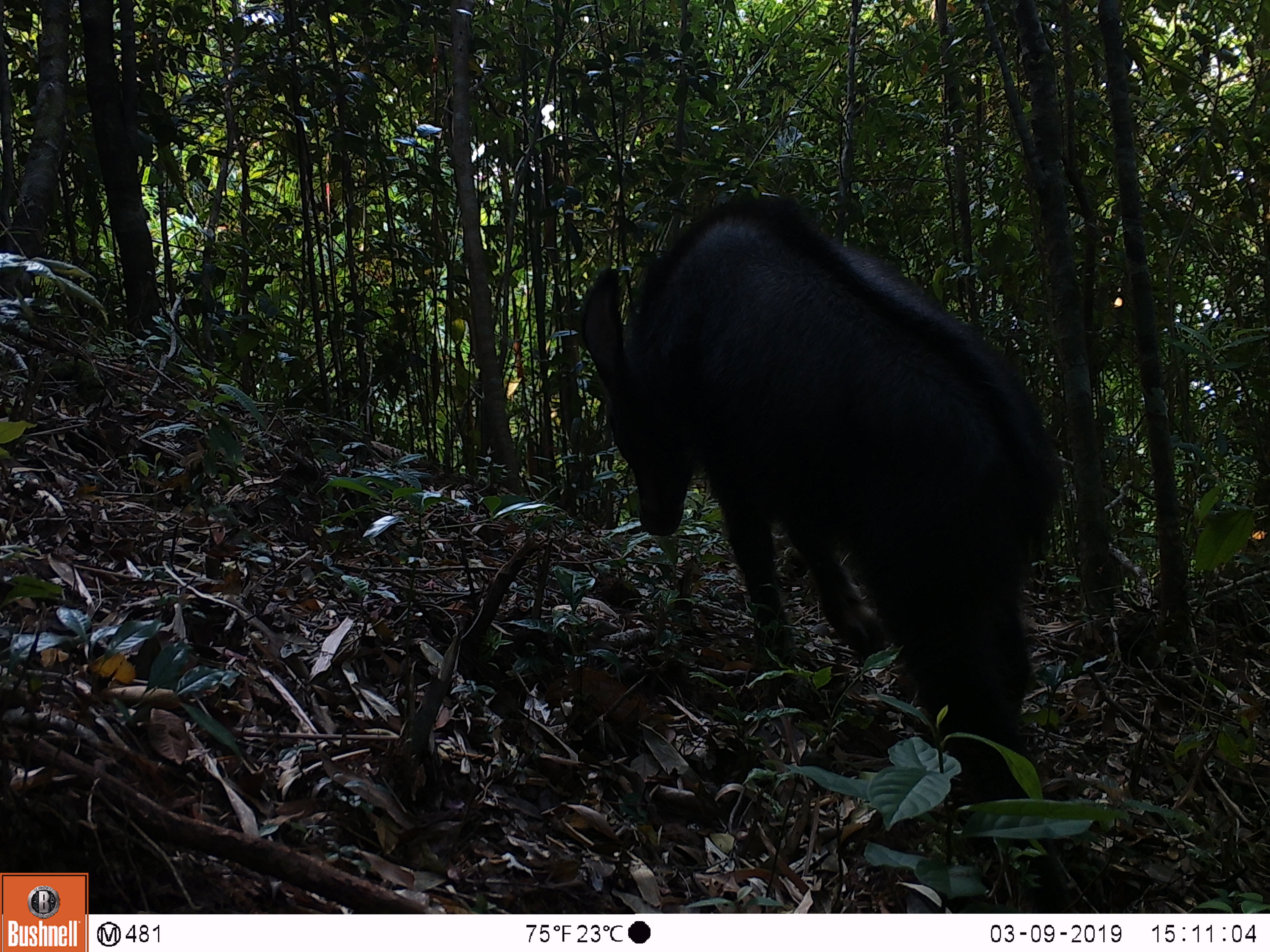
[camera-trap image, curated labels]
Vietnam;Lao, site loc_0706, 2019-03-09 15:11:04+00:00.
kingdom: Animalia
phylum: Chordata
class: Mammalia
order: Artiodactyla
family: Bovidae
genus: Capricornis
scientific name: Capricornis sumatraensis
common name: chinese serow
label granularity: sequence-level